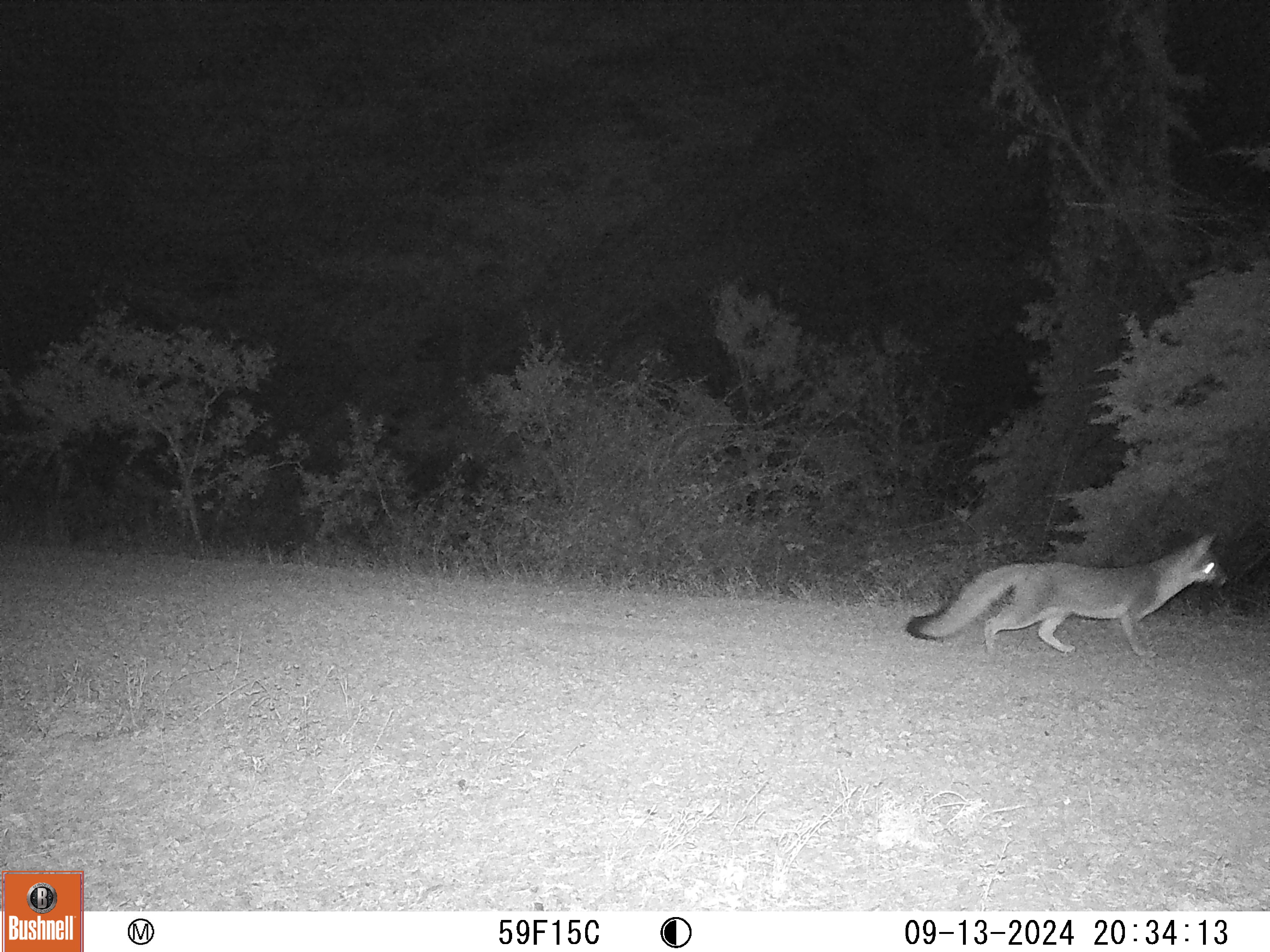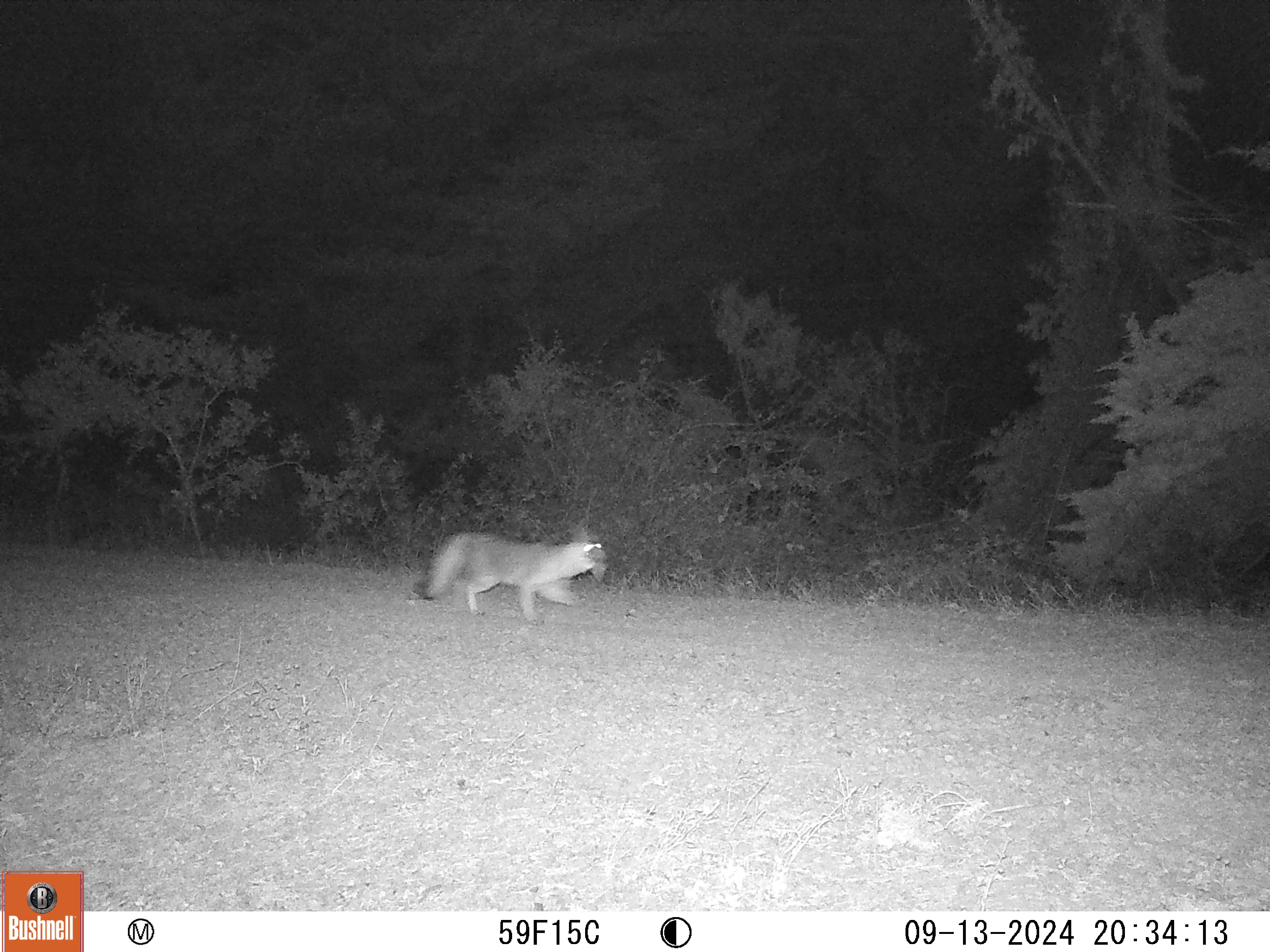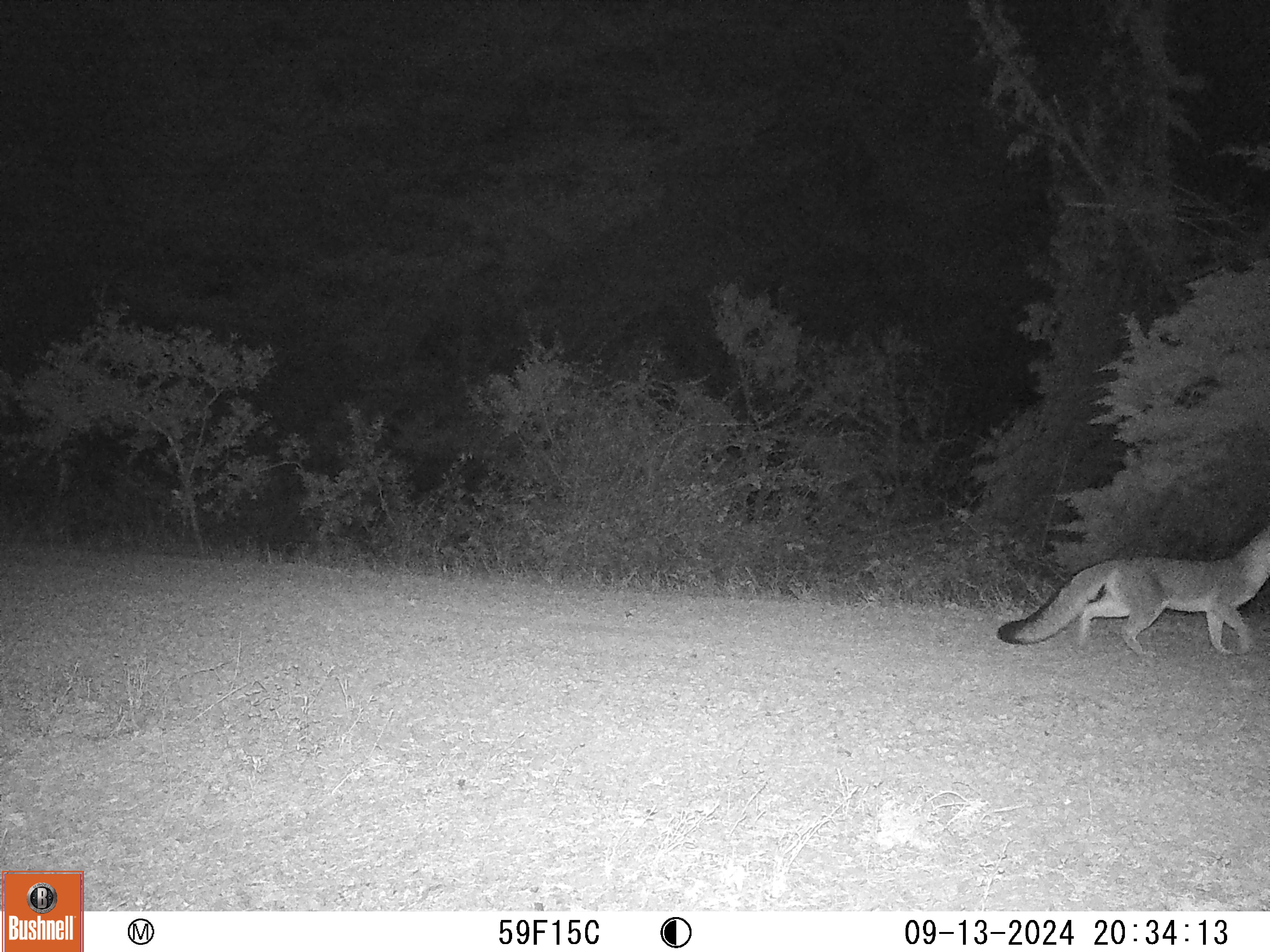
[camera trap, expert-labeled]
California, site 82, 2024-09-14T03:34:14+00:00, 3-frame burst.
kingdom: Animalia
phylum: Chordata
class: Mammalia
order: Carnivora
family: Canidae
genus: Urocyon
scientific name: Urocyon cinereoargenteus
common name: gray fox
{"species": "gray fox (Urocyon cinereoargenteus)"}